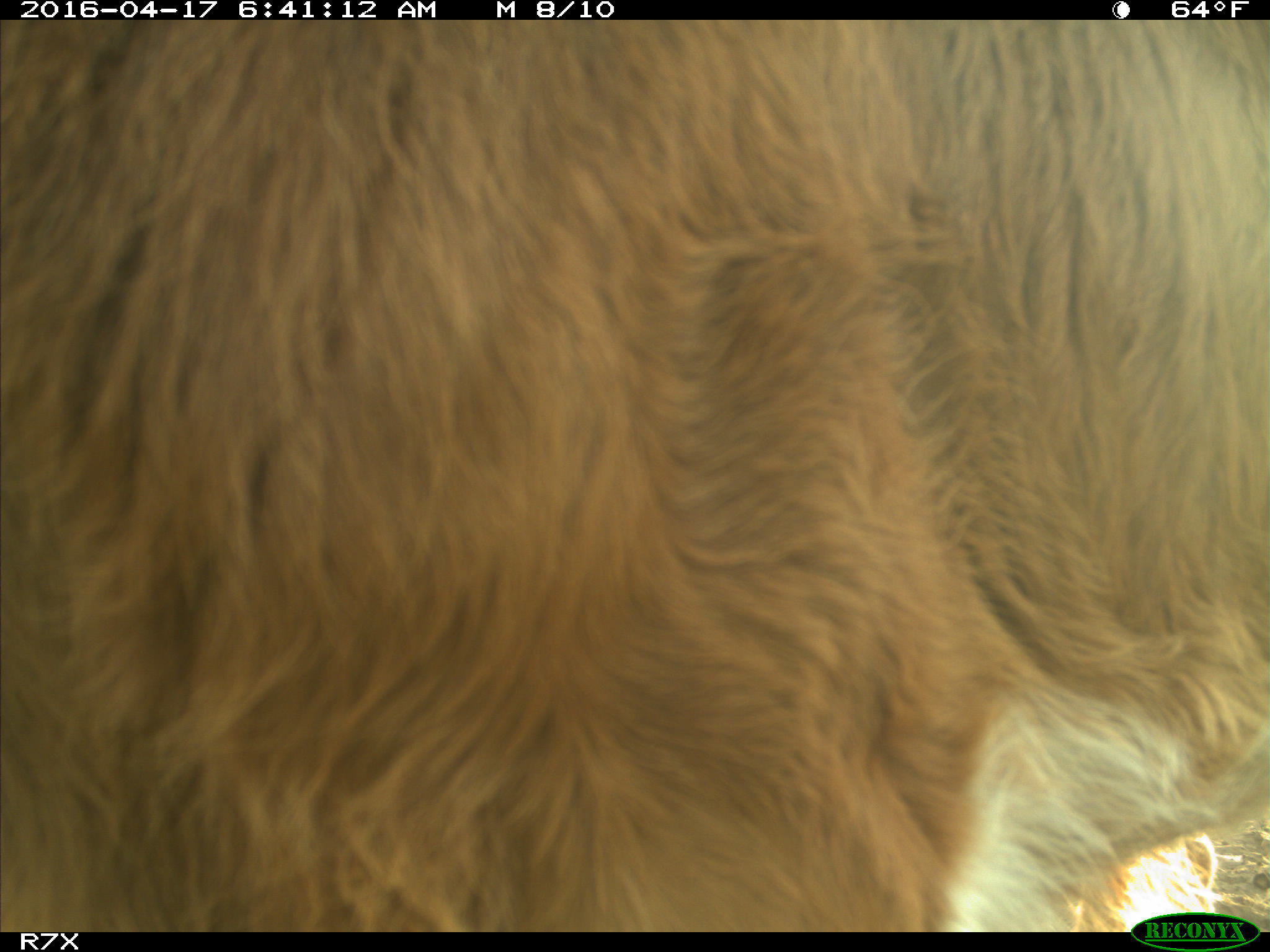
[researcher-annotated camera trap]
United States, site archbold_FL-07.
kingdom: Animalia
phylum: Chordata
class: Mammalia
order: Artiodactyla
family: Bovidae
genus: Bos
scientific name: Bos taurus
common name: domestic cow